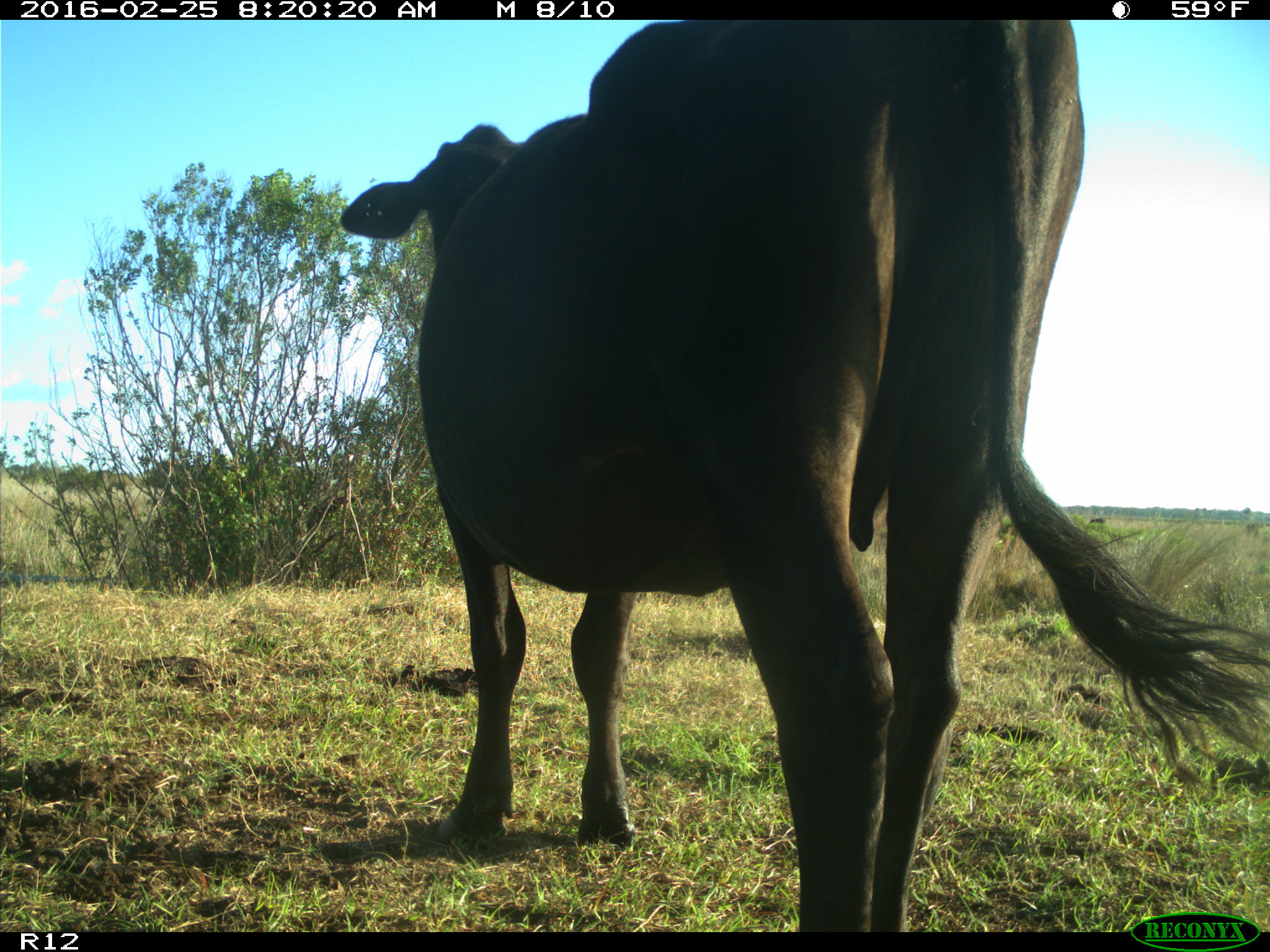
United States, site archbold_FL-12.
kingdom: Animalia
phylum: Chordata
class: Mammalia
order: Artiodactyla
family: Bovidae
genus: Bos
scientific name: Bos taurus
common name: domestic cow